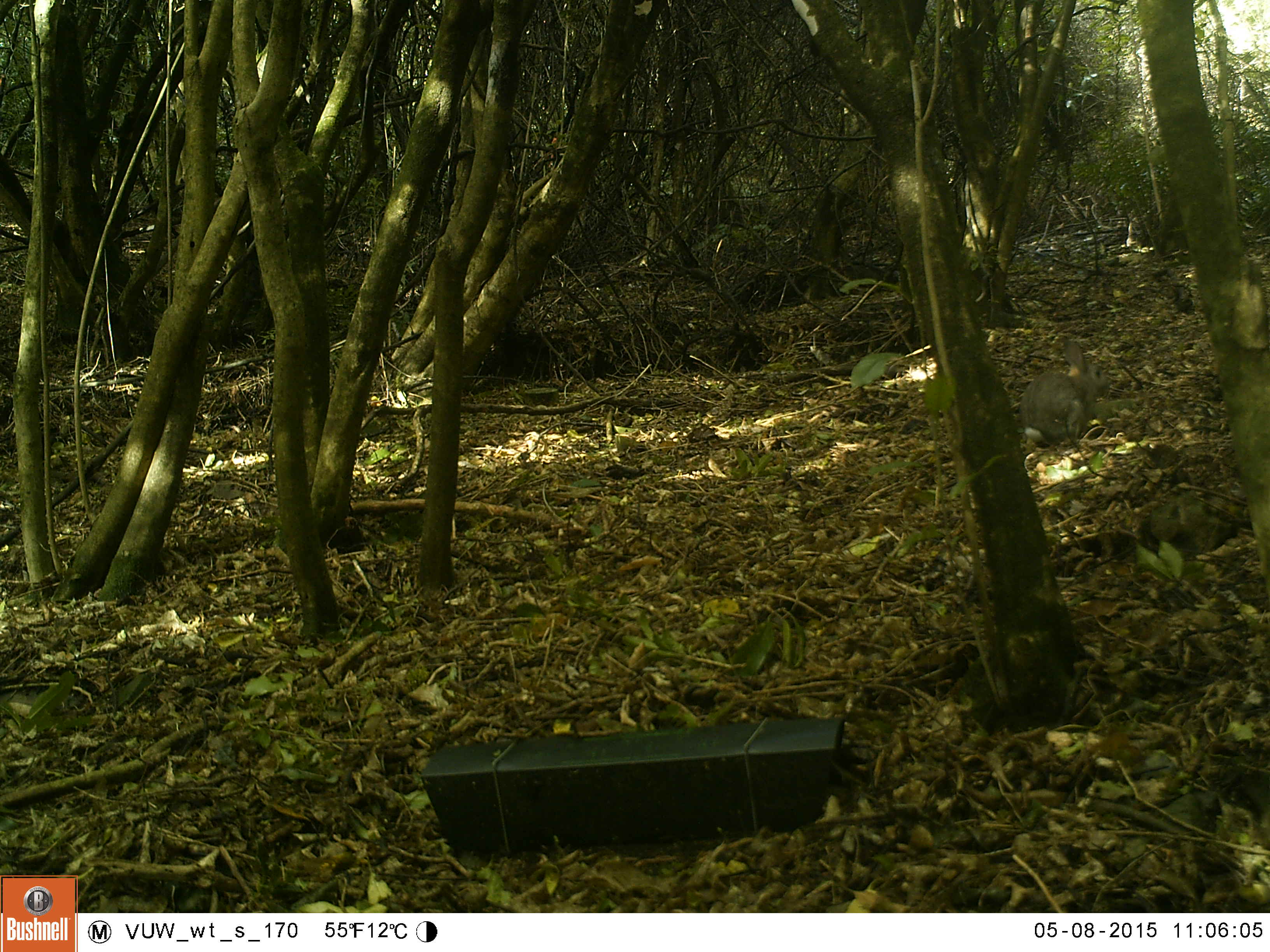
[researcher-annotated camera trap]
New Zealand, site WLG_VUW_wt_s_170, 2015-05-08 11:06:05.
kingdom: Animalia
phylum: Chordata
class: Mammalia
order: Lagomorpha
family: Leporidae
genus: Oryctolagus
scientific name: Oryctolagus cuniculus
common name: european rabbit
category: rabbit